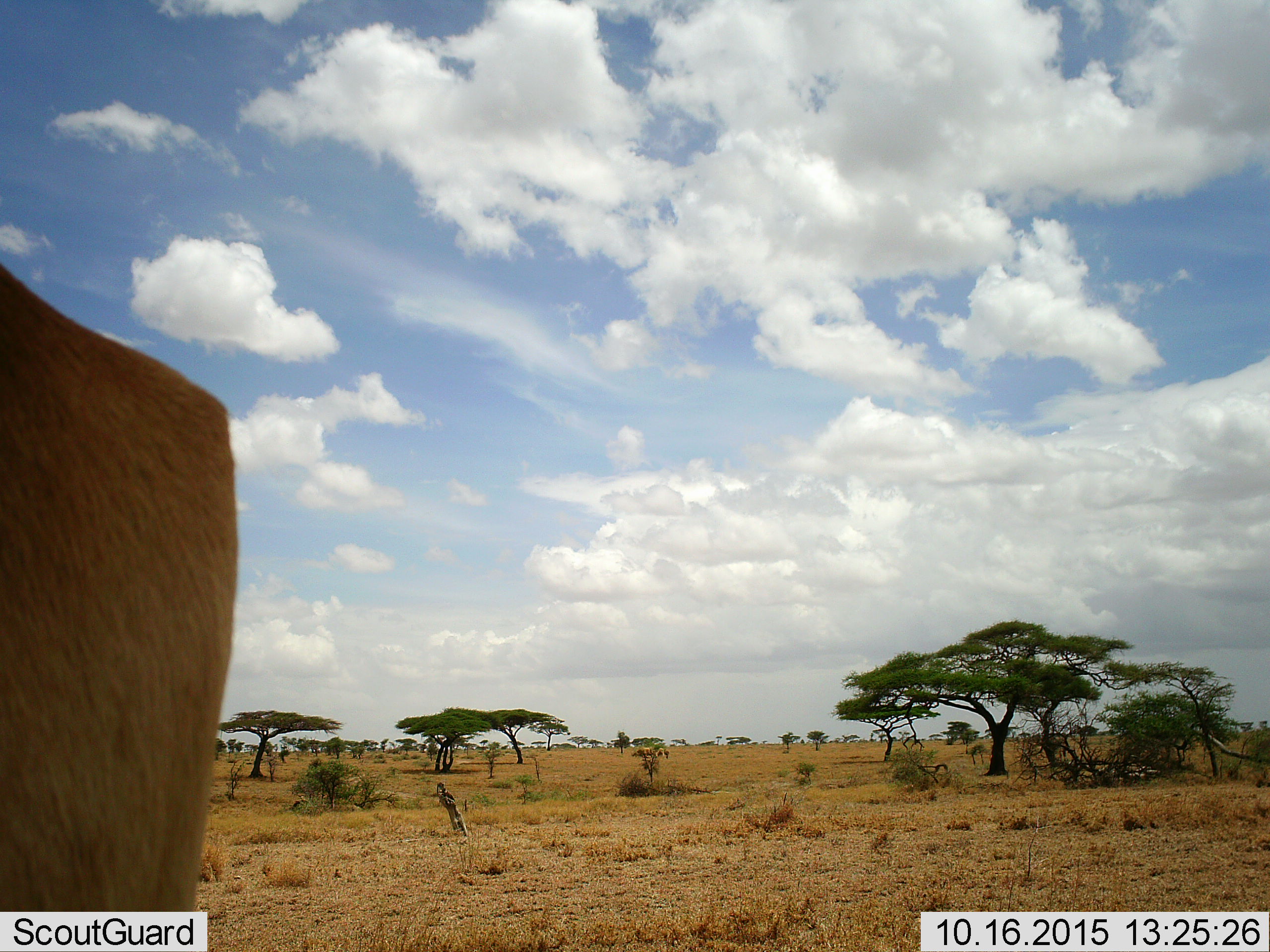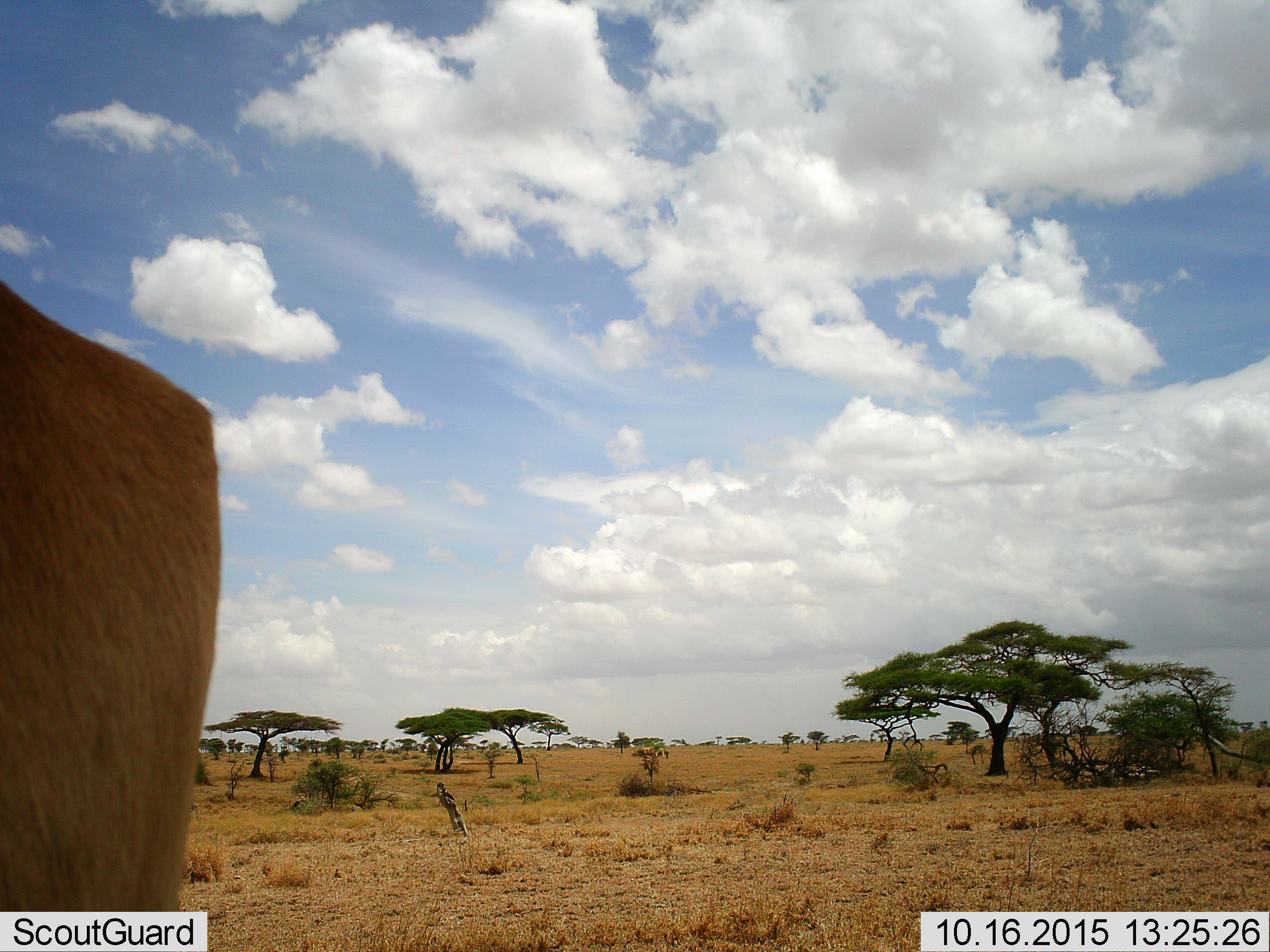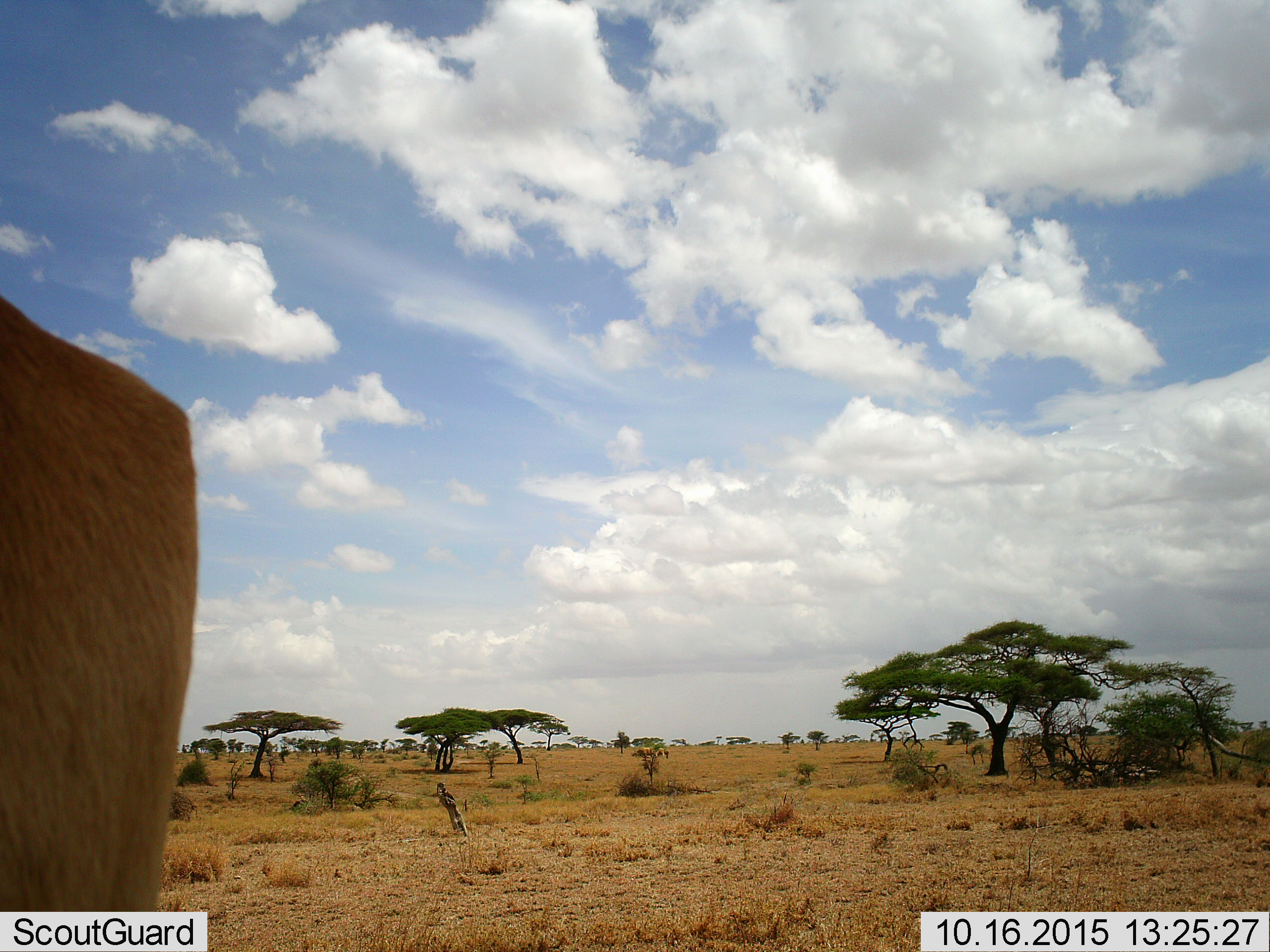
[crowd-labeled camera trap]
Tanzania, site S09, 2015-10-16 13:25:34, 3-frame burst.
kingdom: Animalia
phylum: Chordata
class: Mammalia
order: Artiodactyla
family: Bovidae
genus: Eudorcas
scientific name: Eudorcas thomsonii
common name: thomson's gazelle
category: gazellethomsons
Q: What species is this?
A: Gazellethomsons (thomson's gazelle) (Eudorcas thomsonii).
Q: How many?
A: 1.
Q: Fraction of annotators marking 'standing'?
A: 100%.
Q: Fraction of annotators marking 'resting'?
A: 0%.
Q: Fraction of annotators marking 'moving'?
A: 0%.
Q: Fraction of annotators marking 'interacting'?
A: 0%.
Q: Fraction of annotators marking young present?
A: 0%.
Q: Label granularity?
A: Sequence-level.